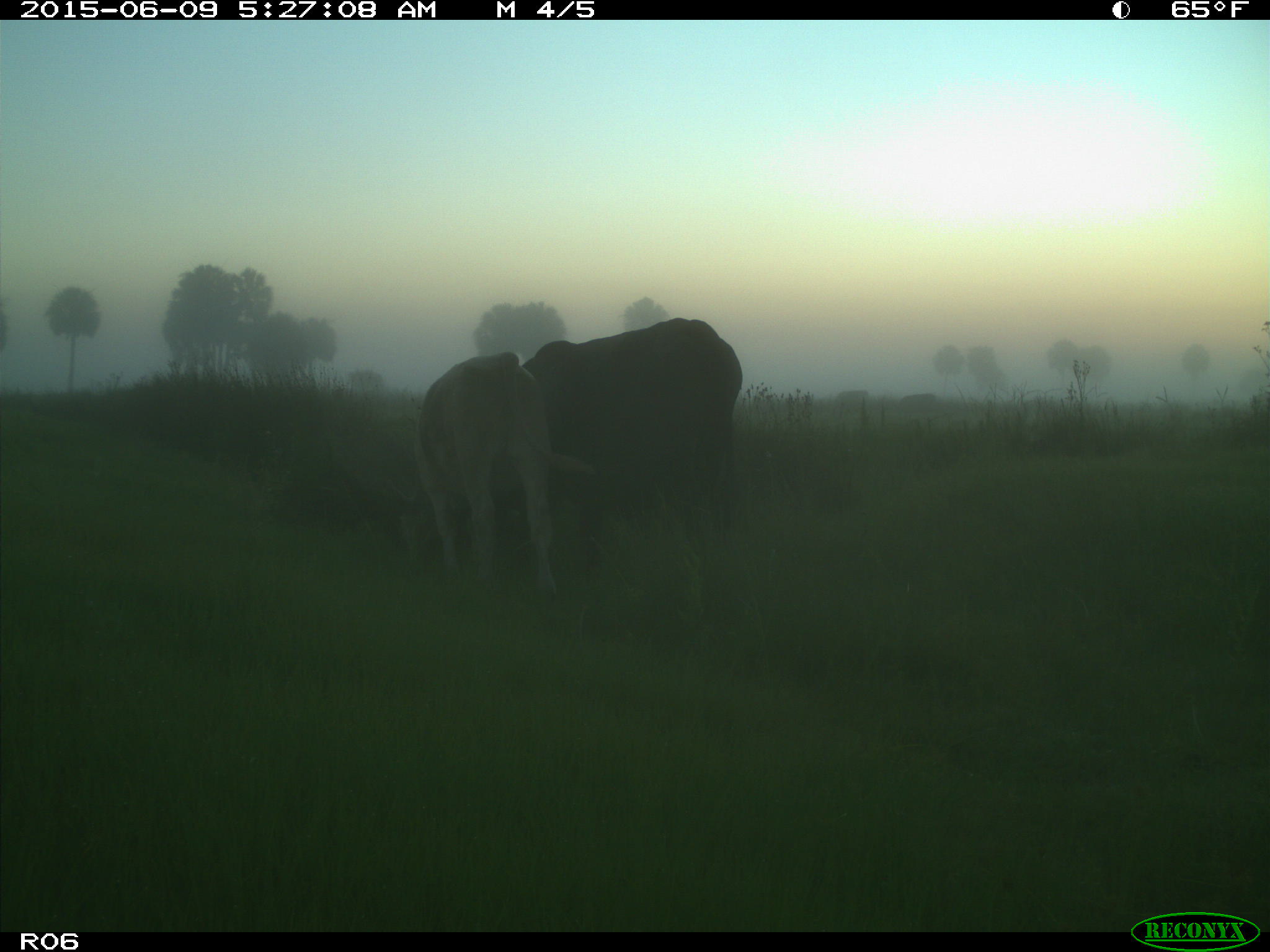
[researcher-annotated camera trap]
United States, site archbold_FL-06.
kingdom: Animalia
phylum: Chordata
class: Mammalia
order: Artiodactyla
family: Bovidae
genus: Bos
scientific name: Bos taurus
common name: domestic cow